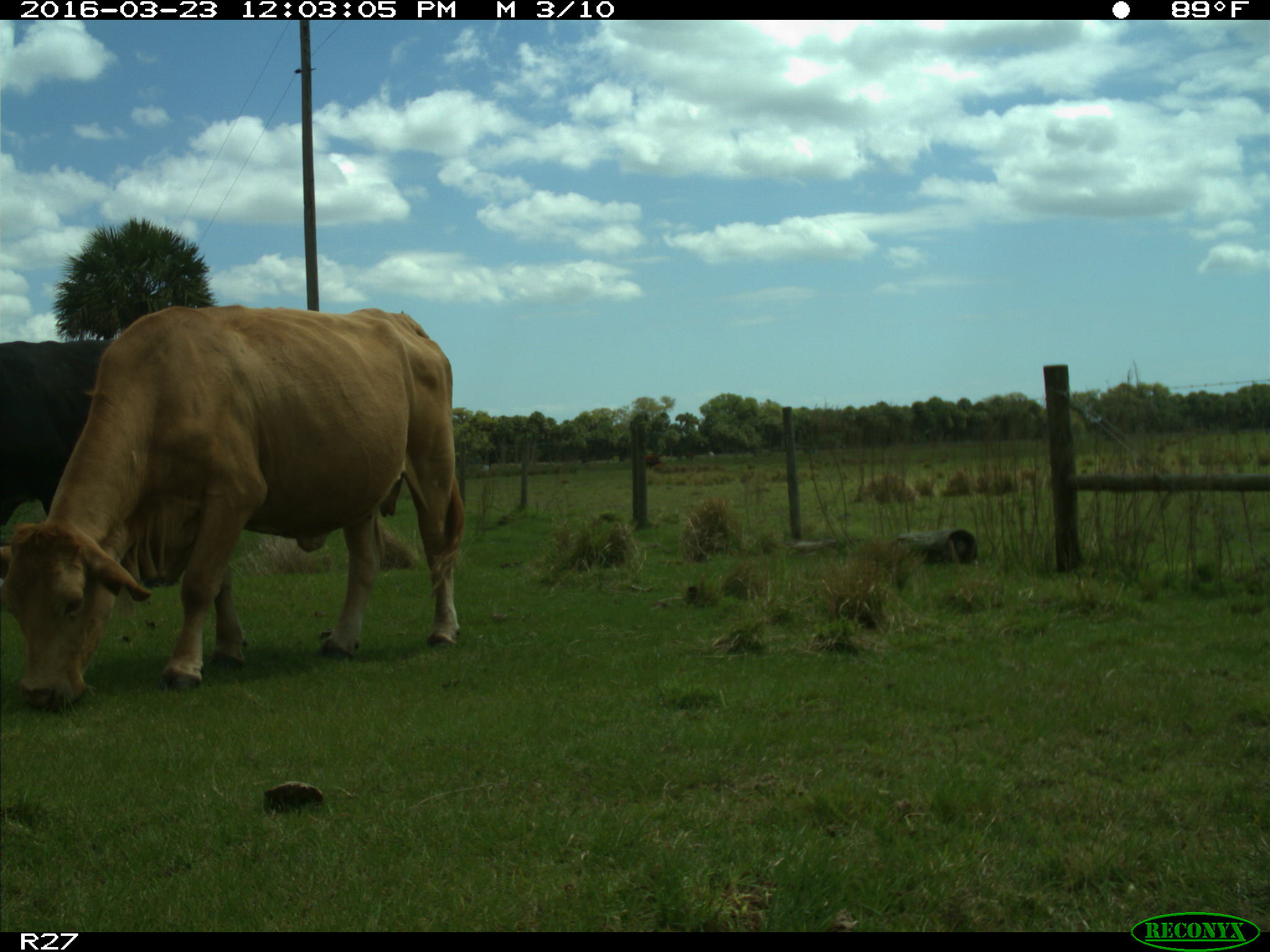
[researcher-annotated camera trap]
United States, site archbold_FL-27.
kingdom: Animalia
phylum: Chordata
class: Mammalia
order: Artiodactyla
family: Bovidae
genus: Bos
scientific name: Bos taurus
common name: domestic cow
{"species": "Bos taurus (domestic cow)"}